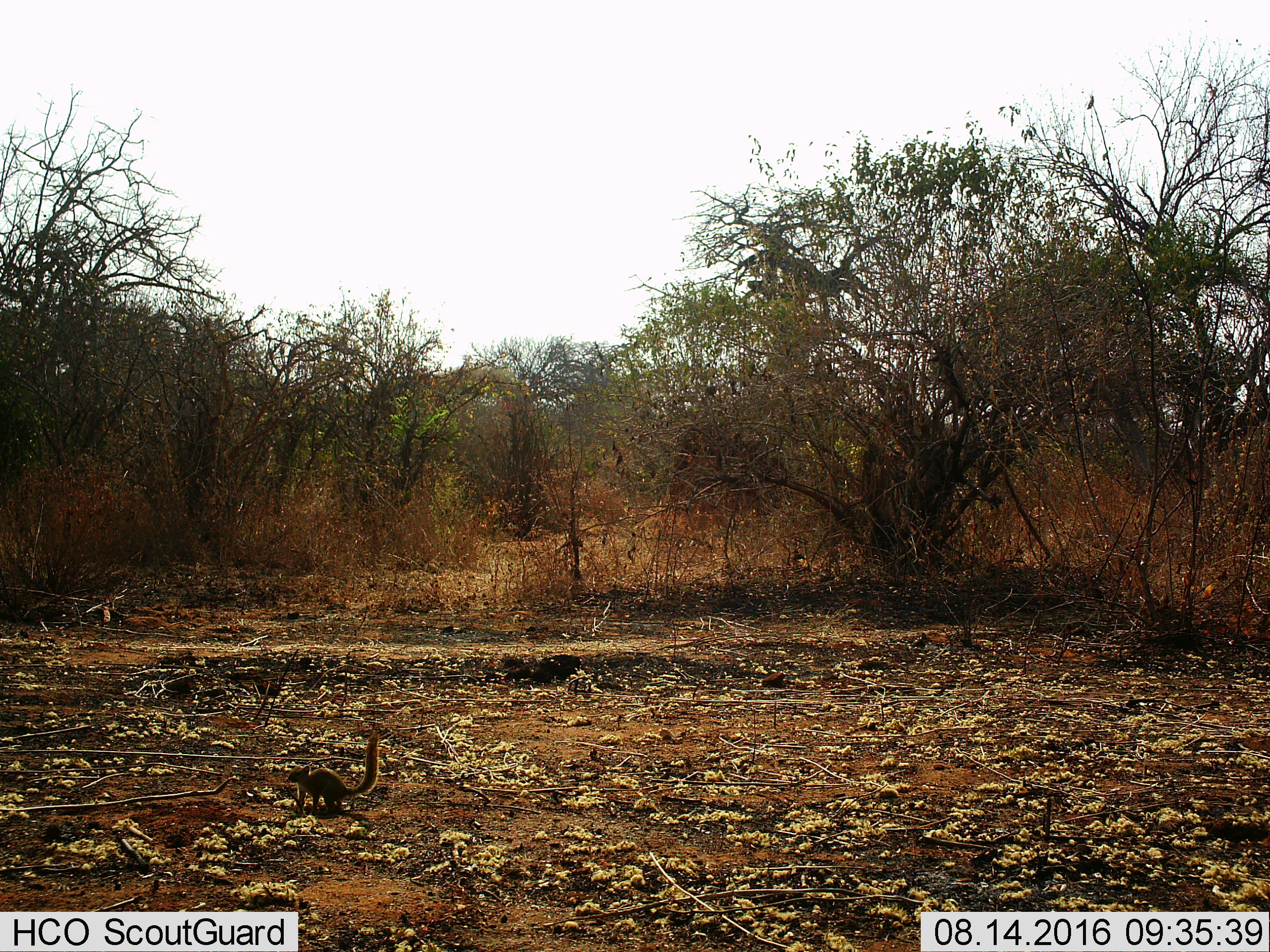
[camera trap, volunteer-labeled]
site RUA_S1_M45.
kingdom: Animalia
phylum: Chordata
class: Mammalia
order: Rodentia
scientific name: Rodentia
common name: rodent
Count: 1.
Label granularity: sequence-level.